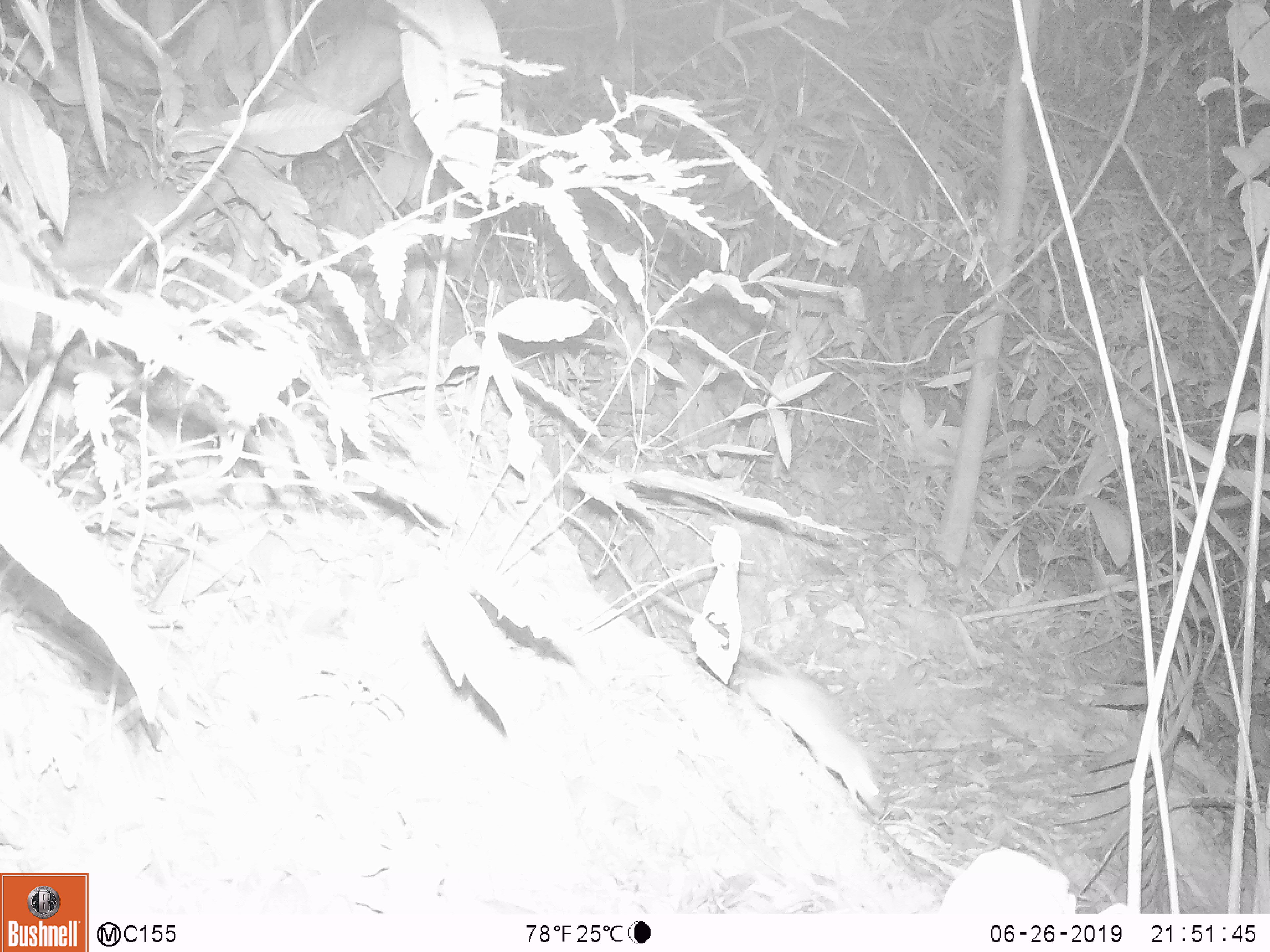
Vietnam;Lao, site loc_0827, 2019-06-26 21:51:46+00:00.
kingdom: Animalia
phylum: Chordata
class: Mammalia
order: Rodentia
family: Muridae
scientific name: Muridae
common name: old-world mice and rats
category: unidentified murid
Unidentified murid (old-world mice and rats) (Muridae). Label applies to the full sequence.